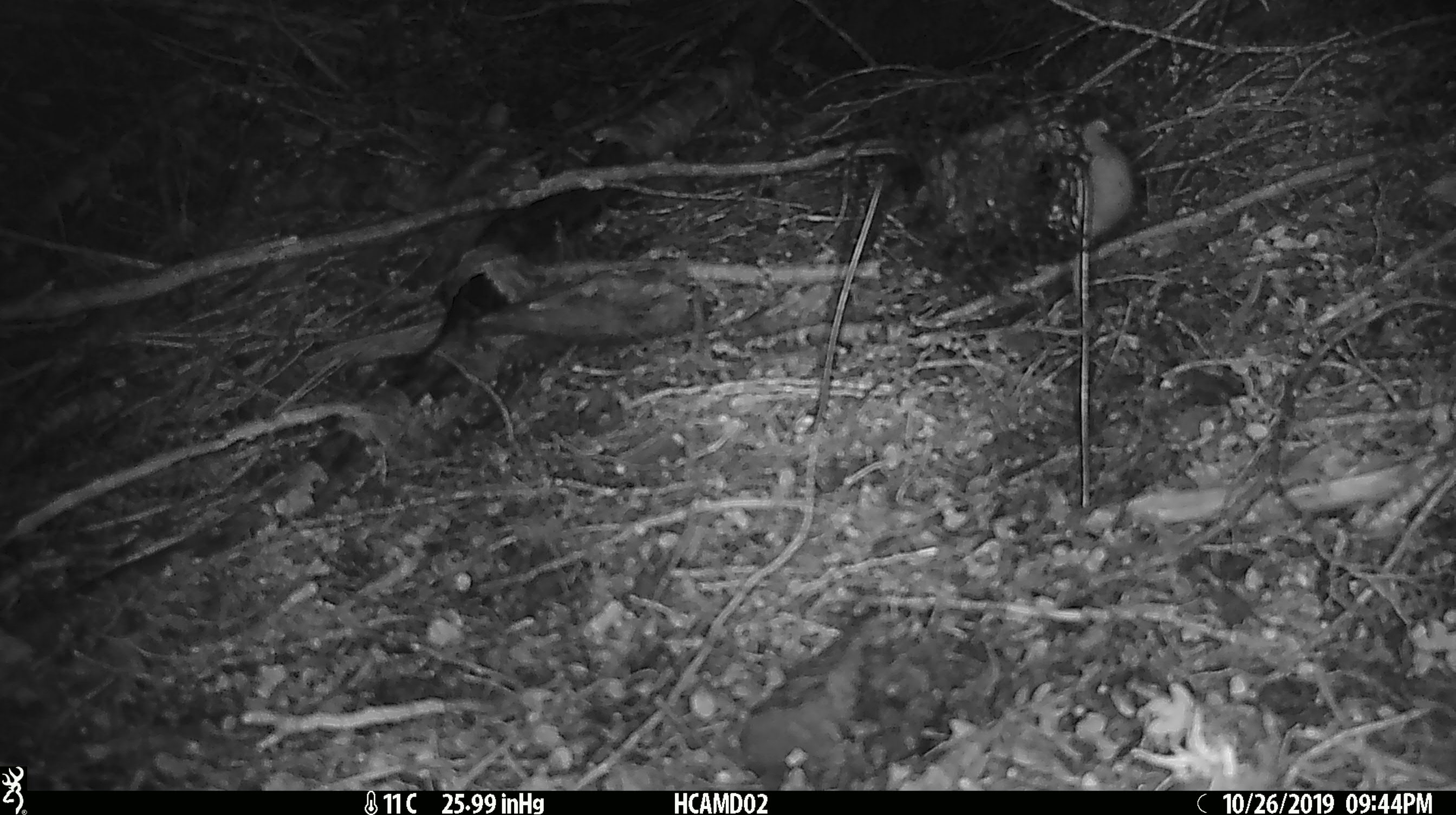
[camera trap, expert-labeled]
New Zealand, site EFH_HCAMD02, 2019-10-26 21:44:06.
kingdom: Animalia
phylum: Chordata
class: Mammalia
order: Rodentia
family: Muridae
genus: Mus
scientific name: Mus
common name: mouse